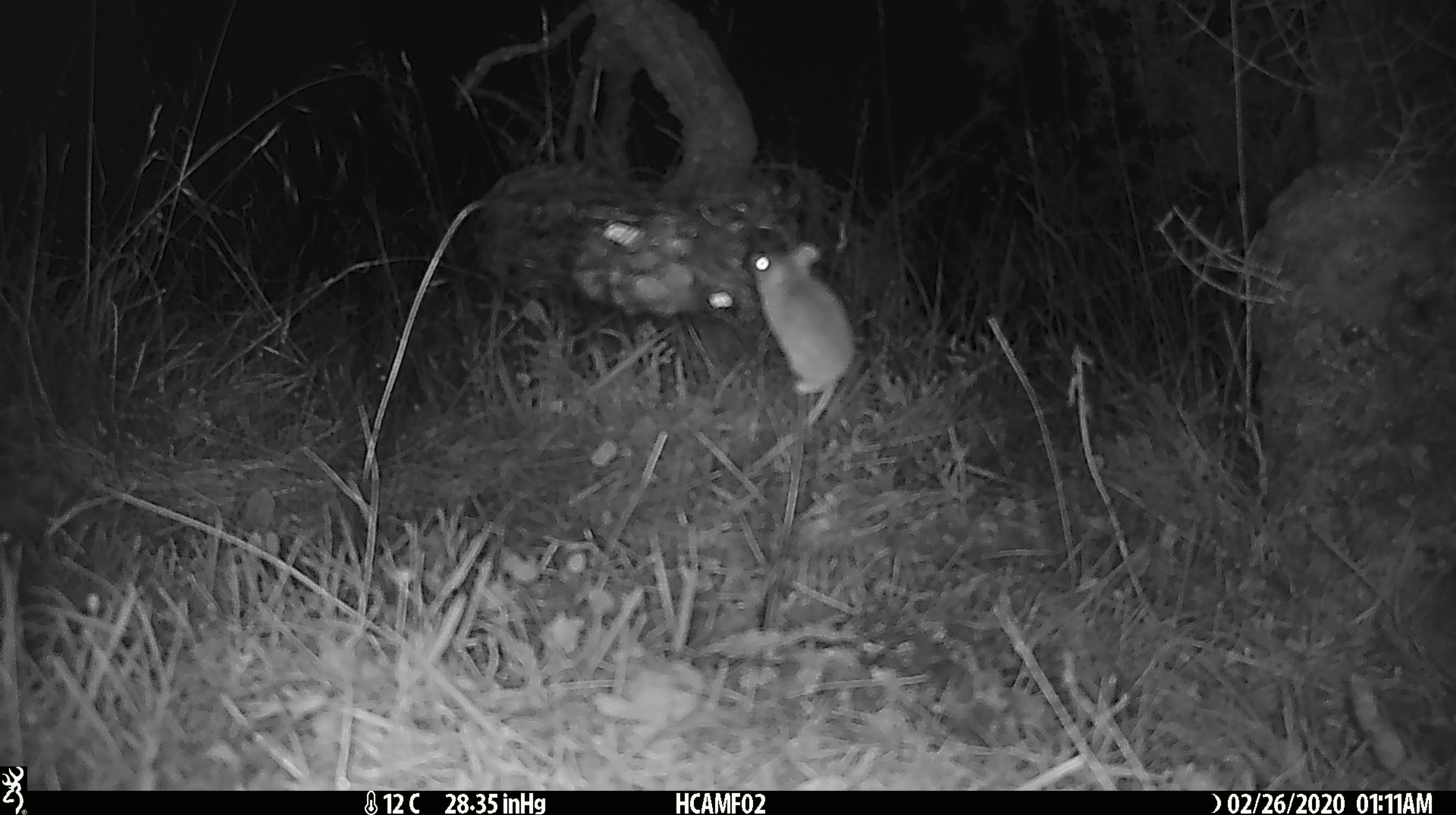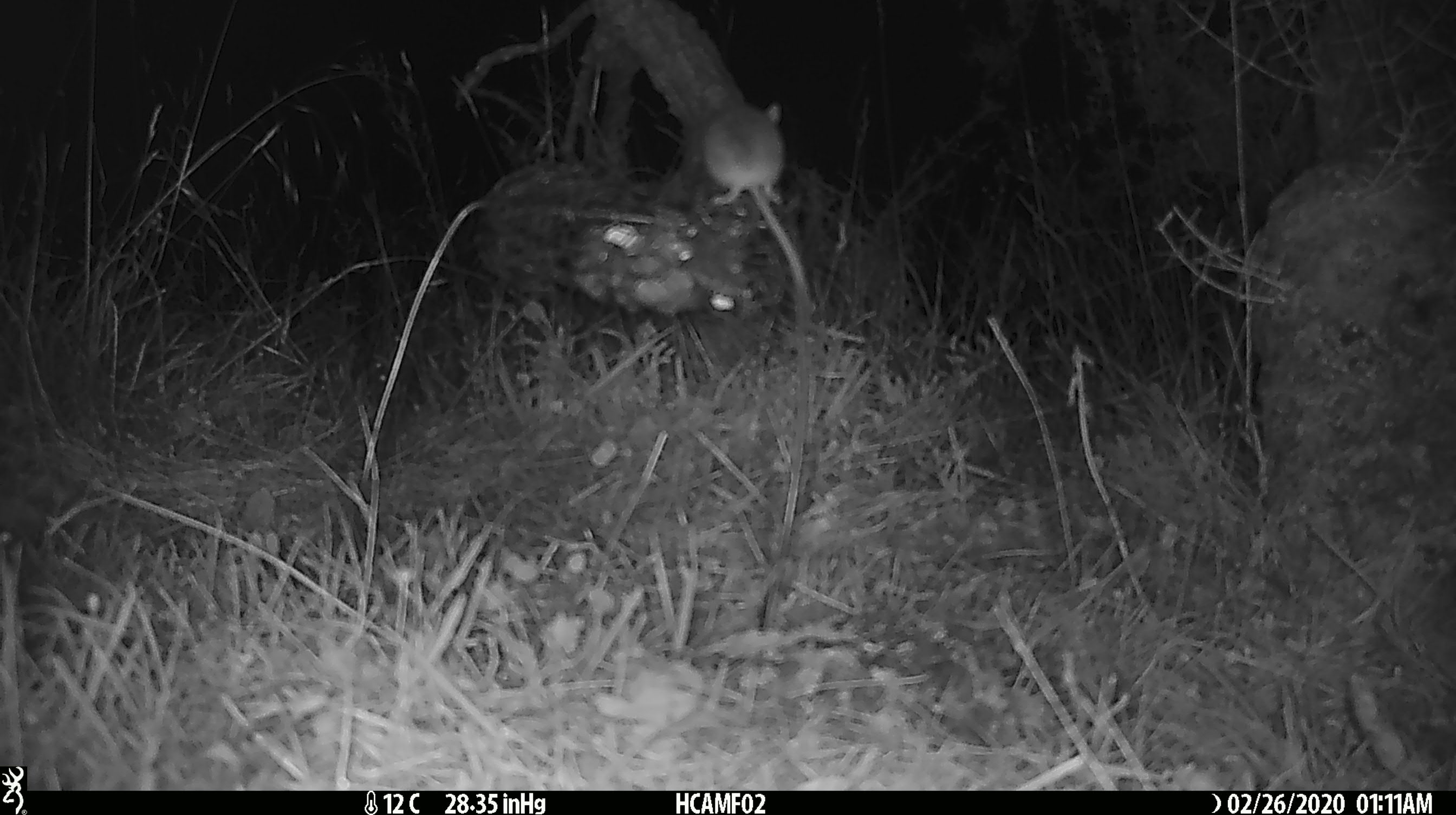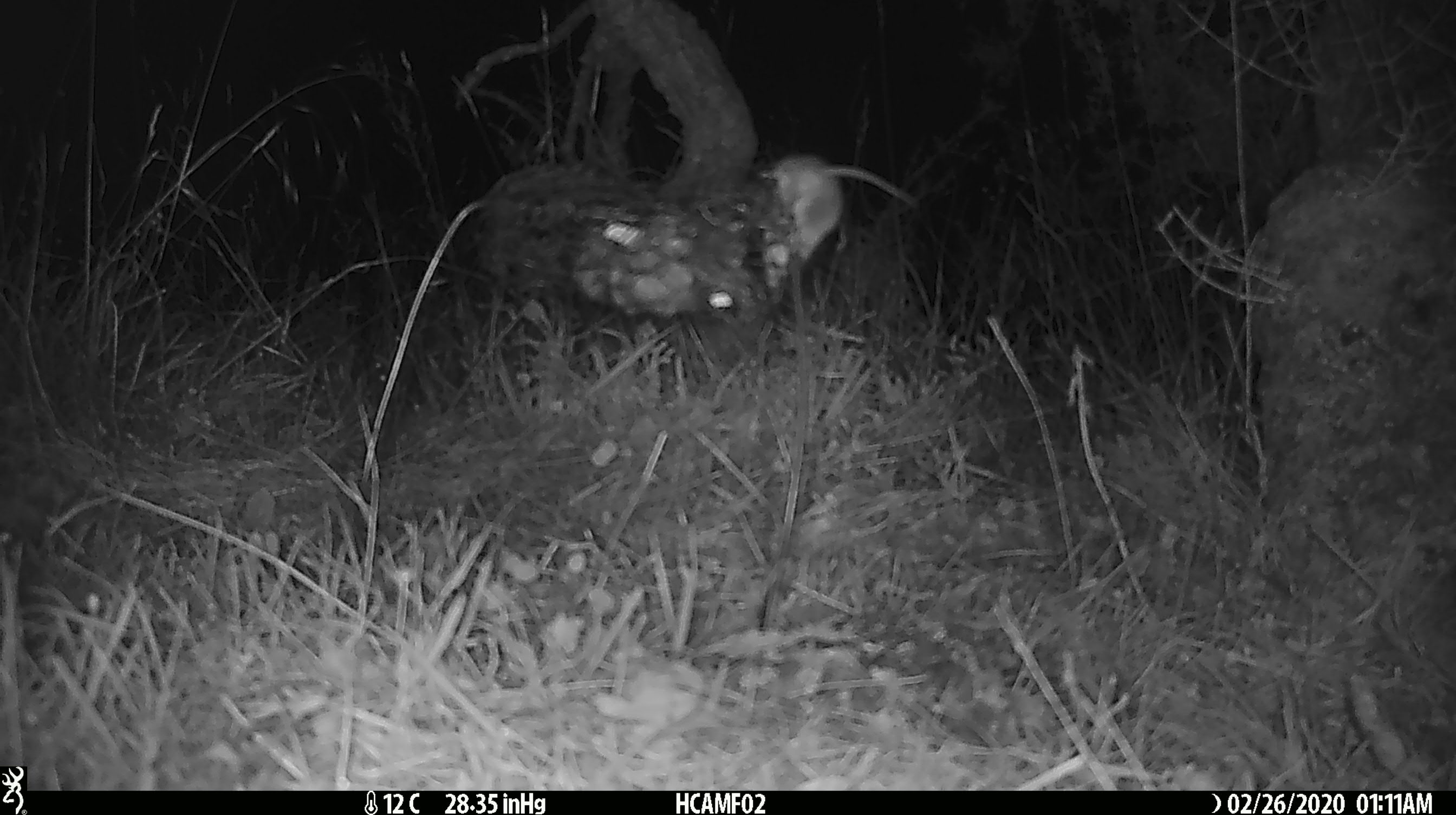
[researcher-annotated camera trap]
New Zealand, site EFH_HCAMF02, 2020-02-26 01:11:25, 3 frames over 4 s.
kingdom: Animalia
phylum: Chordata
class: Mammalia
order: Rodentia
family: Muridae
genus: Mus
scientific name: Mus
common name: mouse